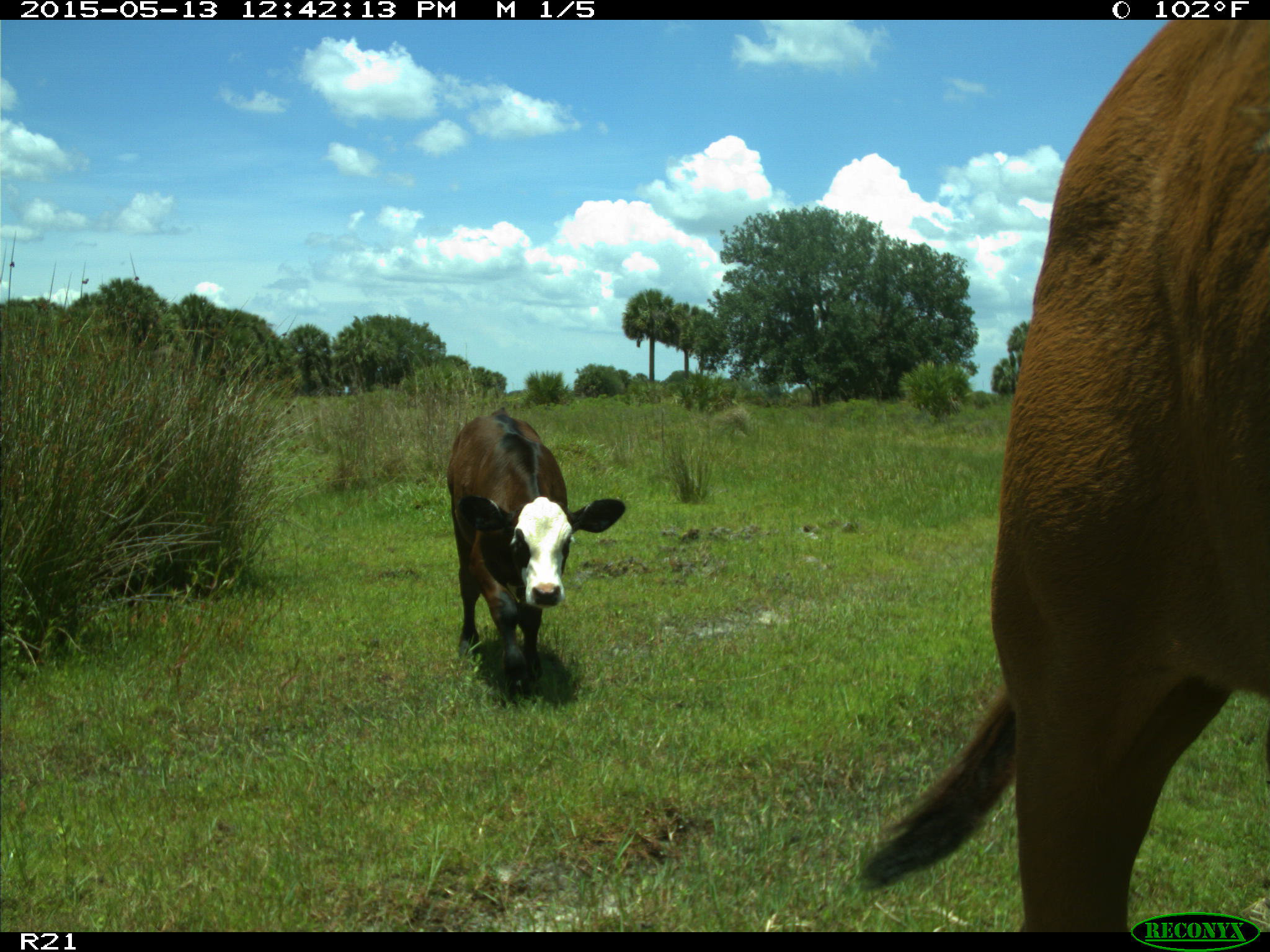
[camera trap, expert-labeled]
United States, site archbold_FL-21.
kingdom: Animalia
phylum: Chordata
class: Mammalia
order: Artiodactyla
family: Bovidae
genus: Bos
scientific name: Bos taurus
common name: domestic cow